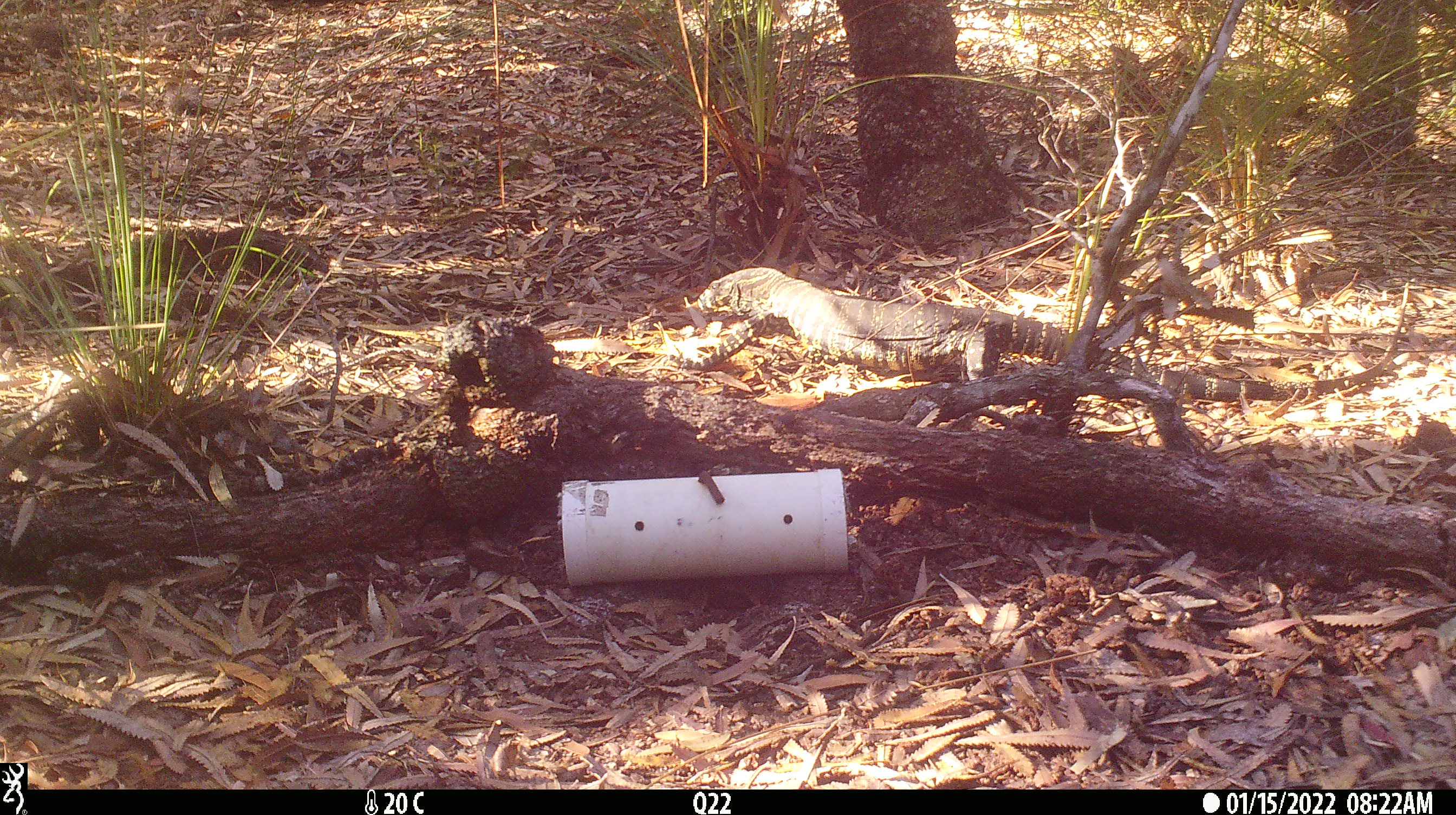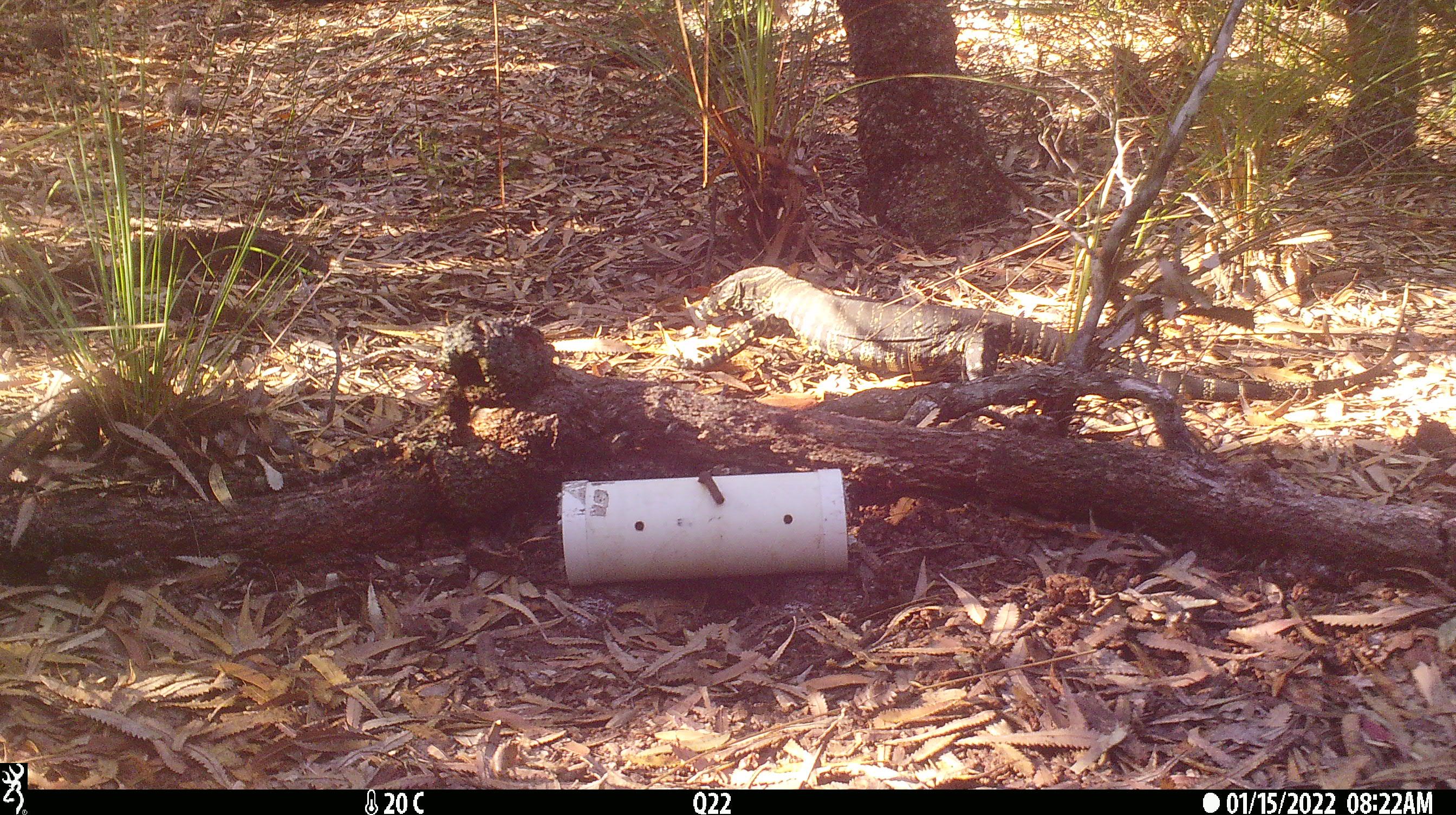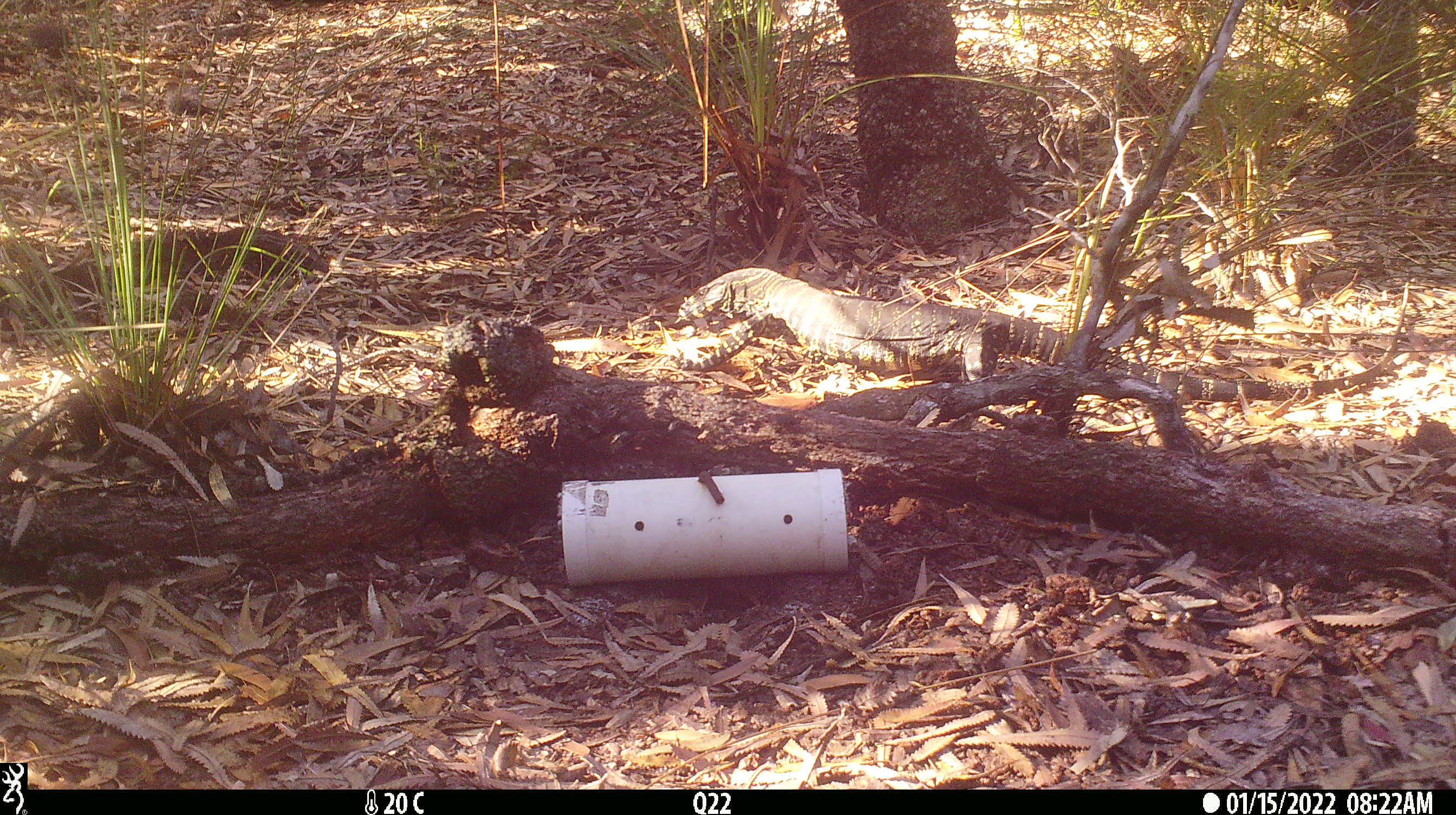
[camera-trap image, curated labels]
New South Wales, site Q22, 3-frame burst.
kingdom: Animalia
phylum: Chordata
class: Reptilia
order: Squamata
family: Varanidae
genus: Varanus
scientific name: Varanus varius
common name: lace monitor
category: goanna